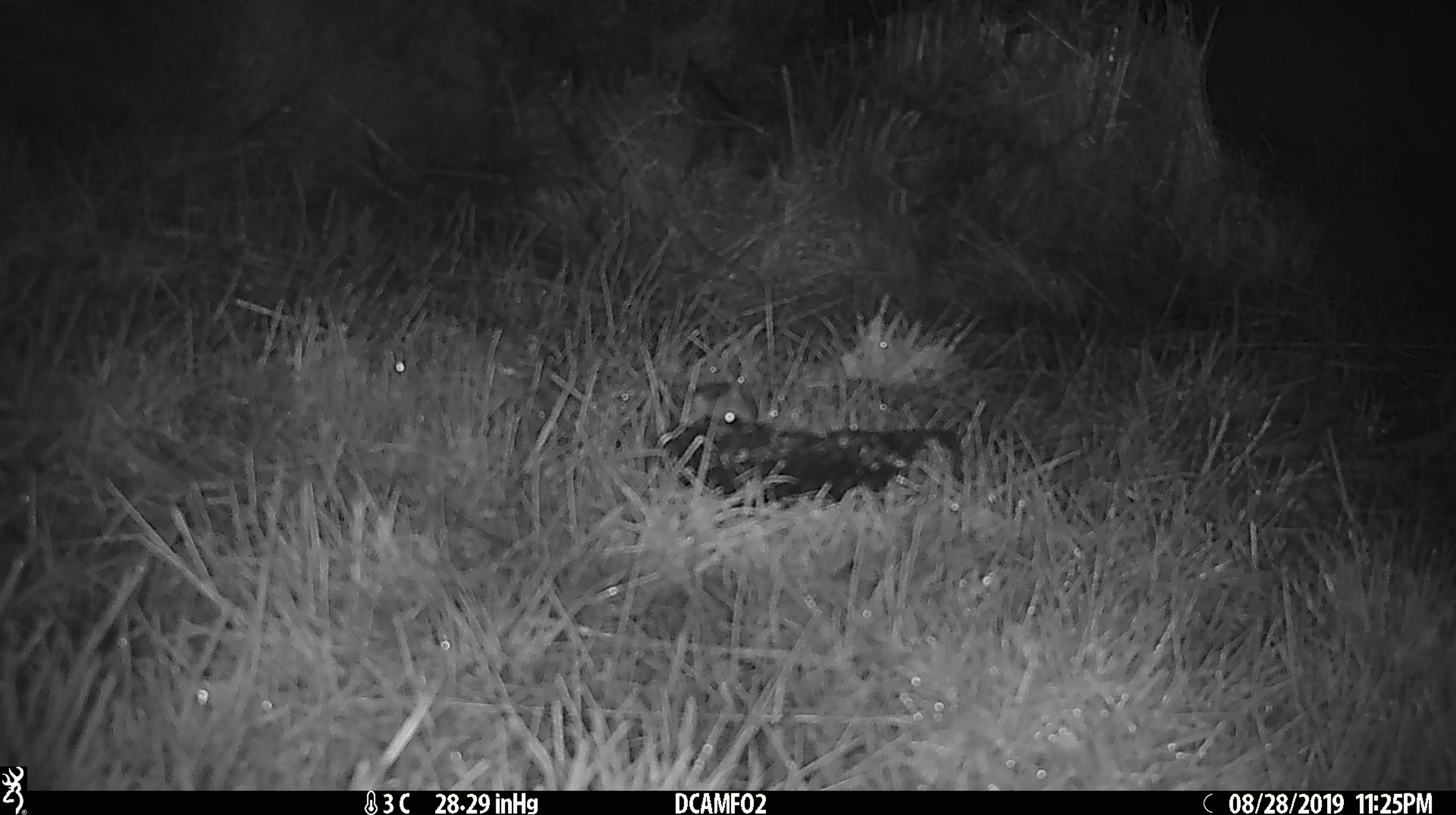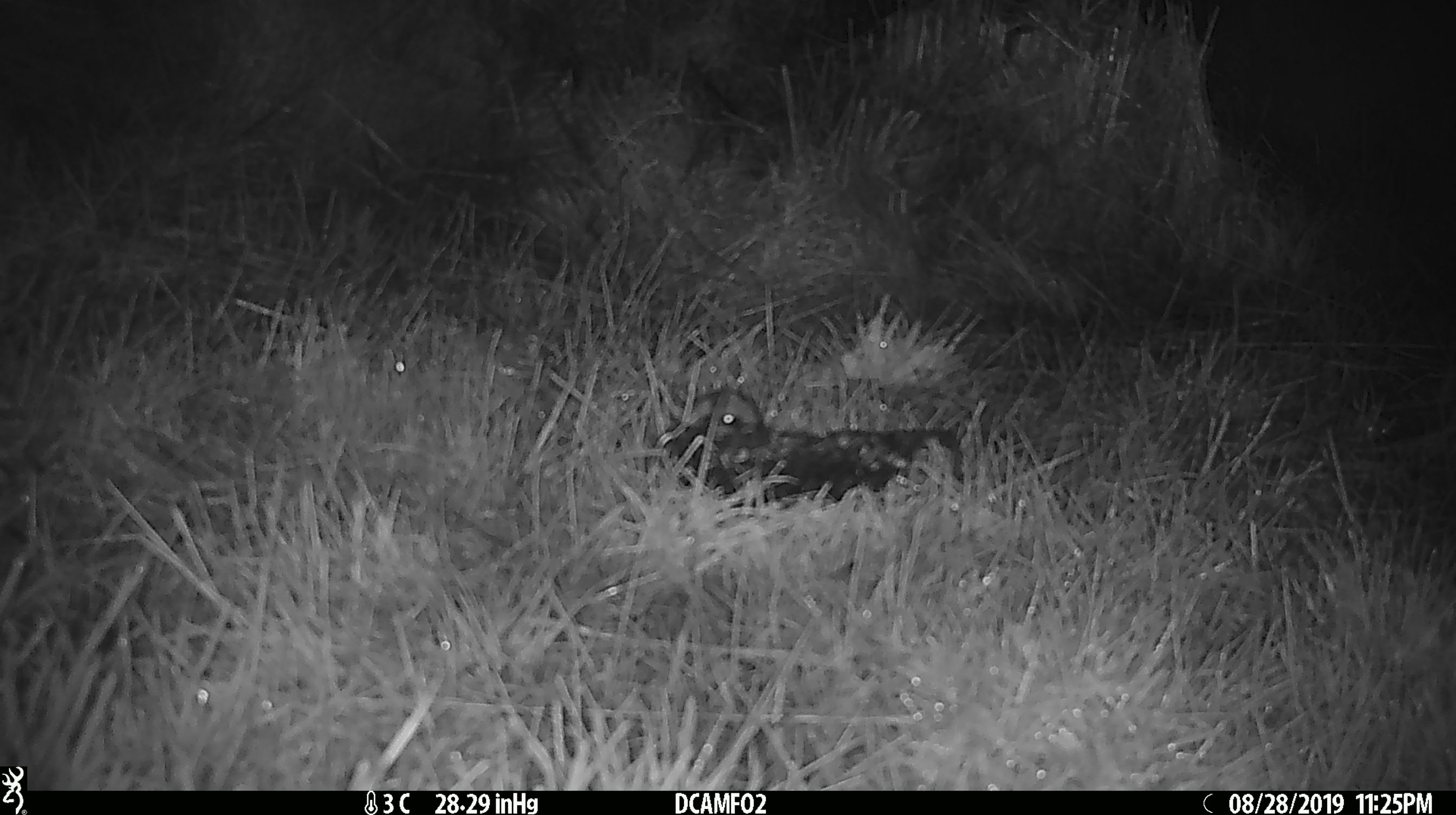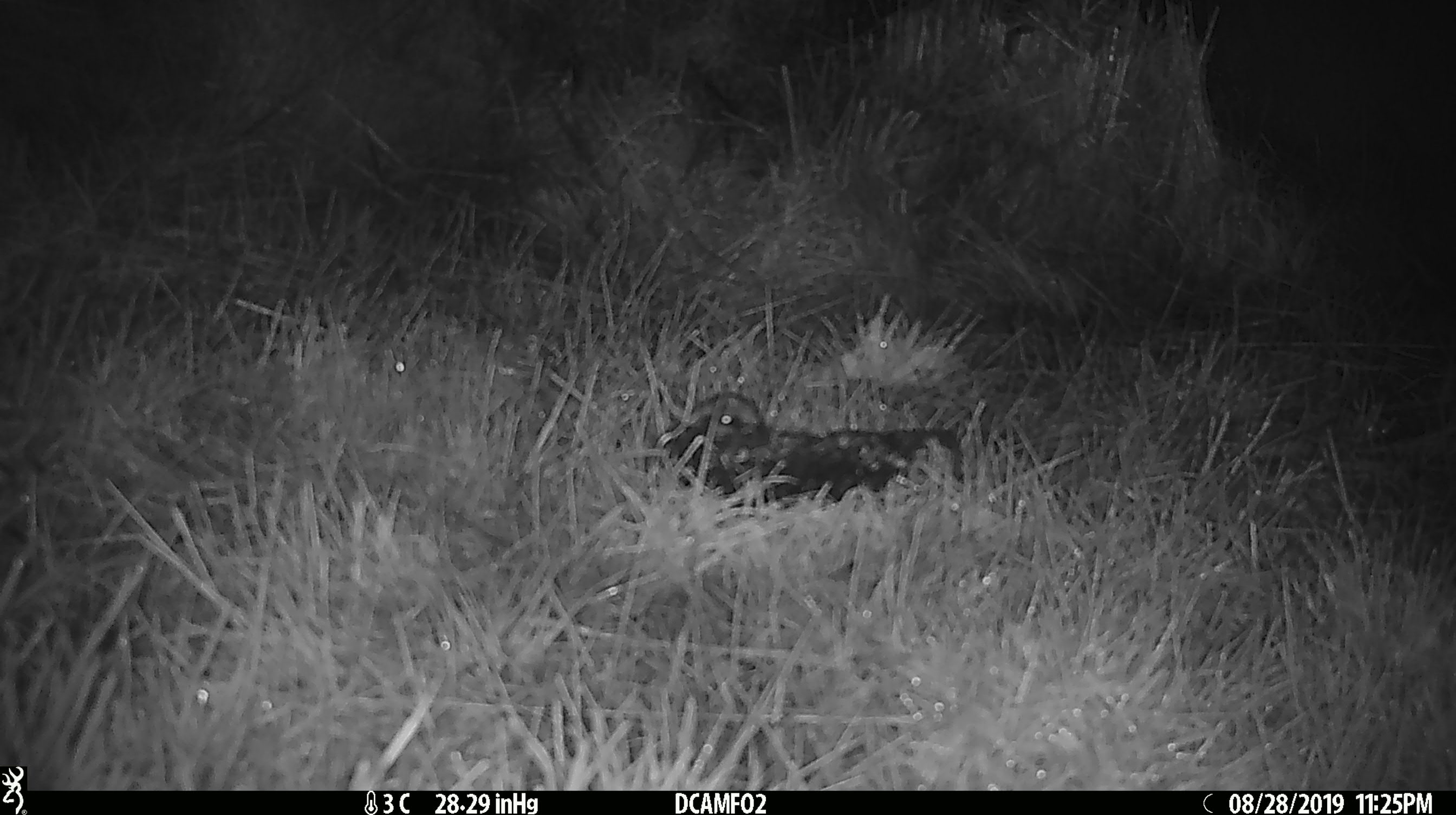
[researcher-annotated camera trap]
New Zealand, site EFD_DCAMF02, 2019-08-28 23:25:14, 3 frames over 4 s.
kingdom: Animalia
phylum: Chordata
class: Mammalia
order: Rodentia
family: Muridae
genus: Mus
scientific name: Mus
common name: mouse